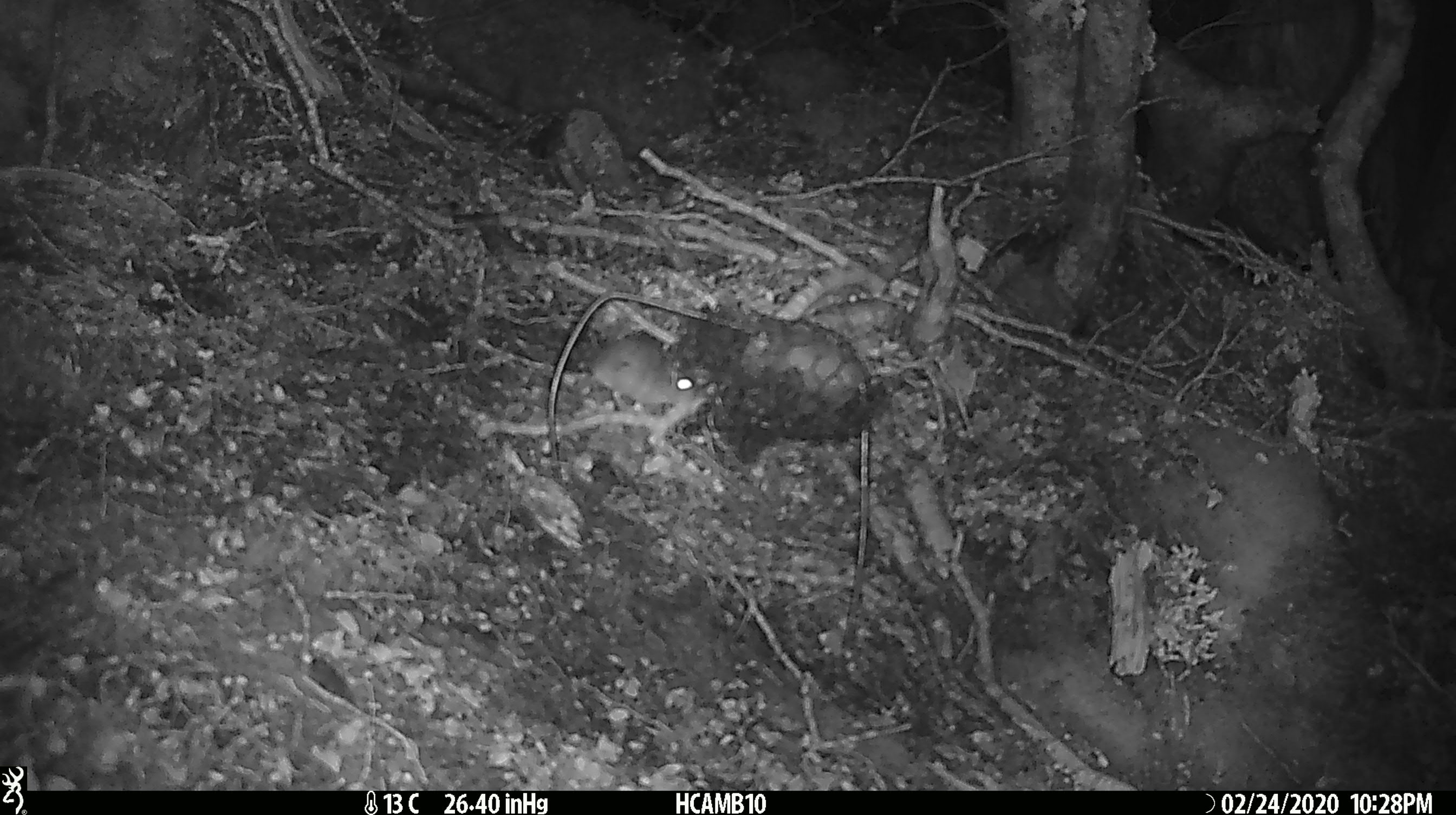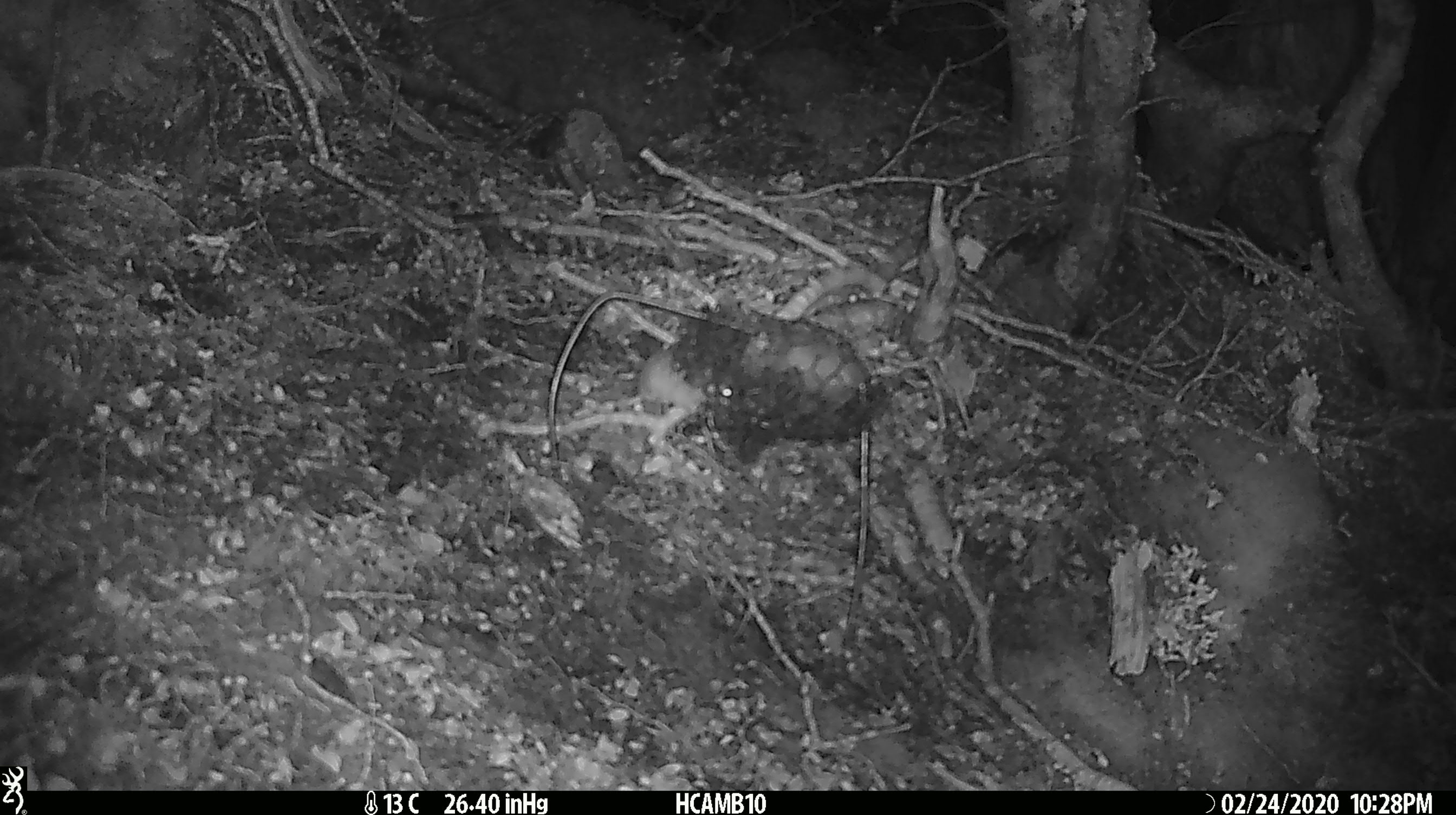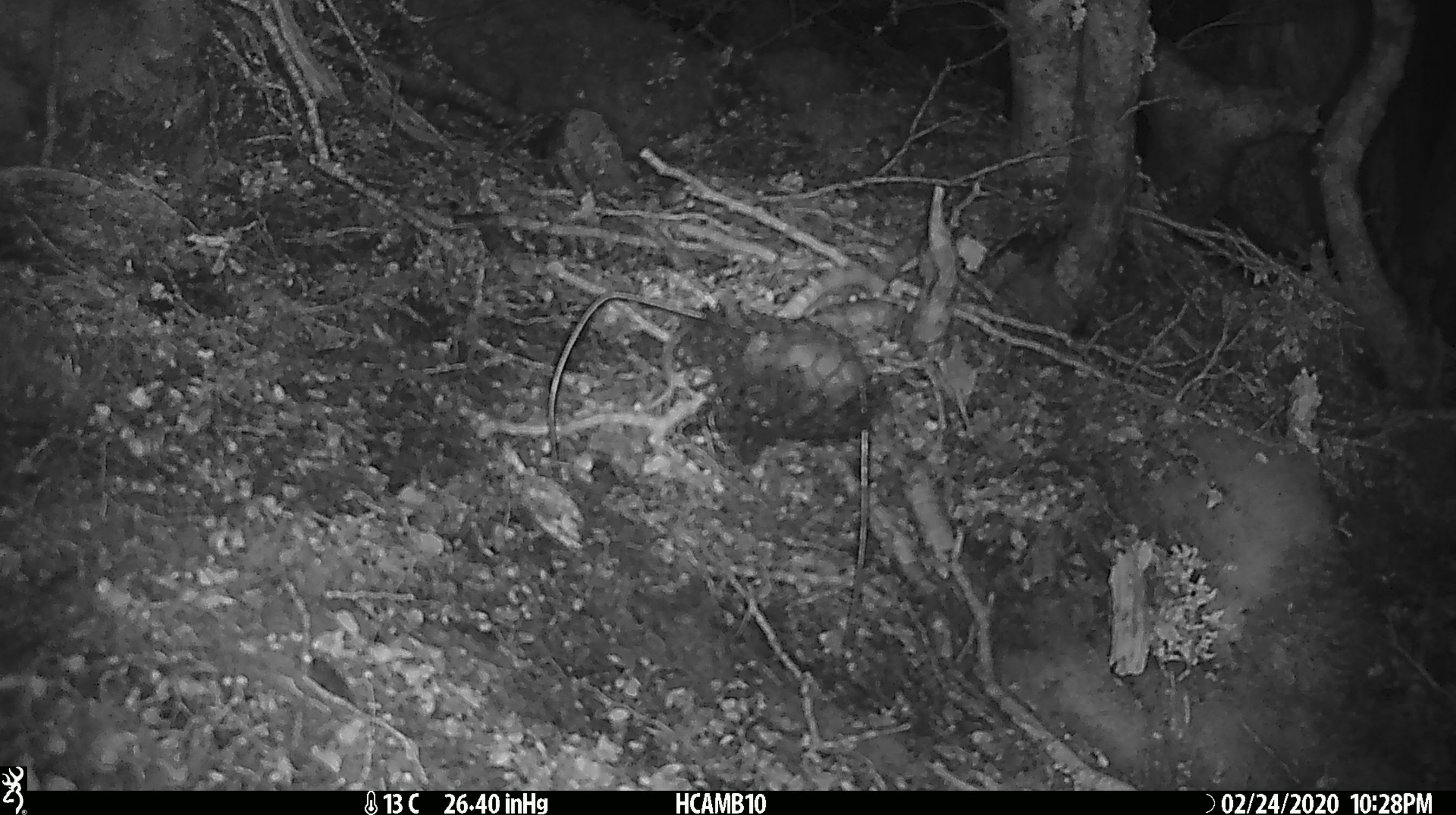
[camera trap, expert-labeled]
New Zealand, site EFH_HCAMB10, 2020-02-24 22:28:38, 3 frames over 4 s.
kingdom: Animalia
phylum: Chordata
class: Mammalia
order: Rodentia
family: Muridae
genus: Mus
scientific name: Mus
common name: mouse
Mouse (Mus).